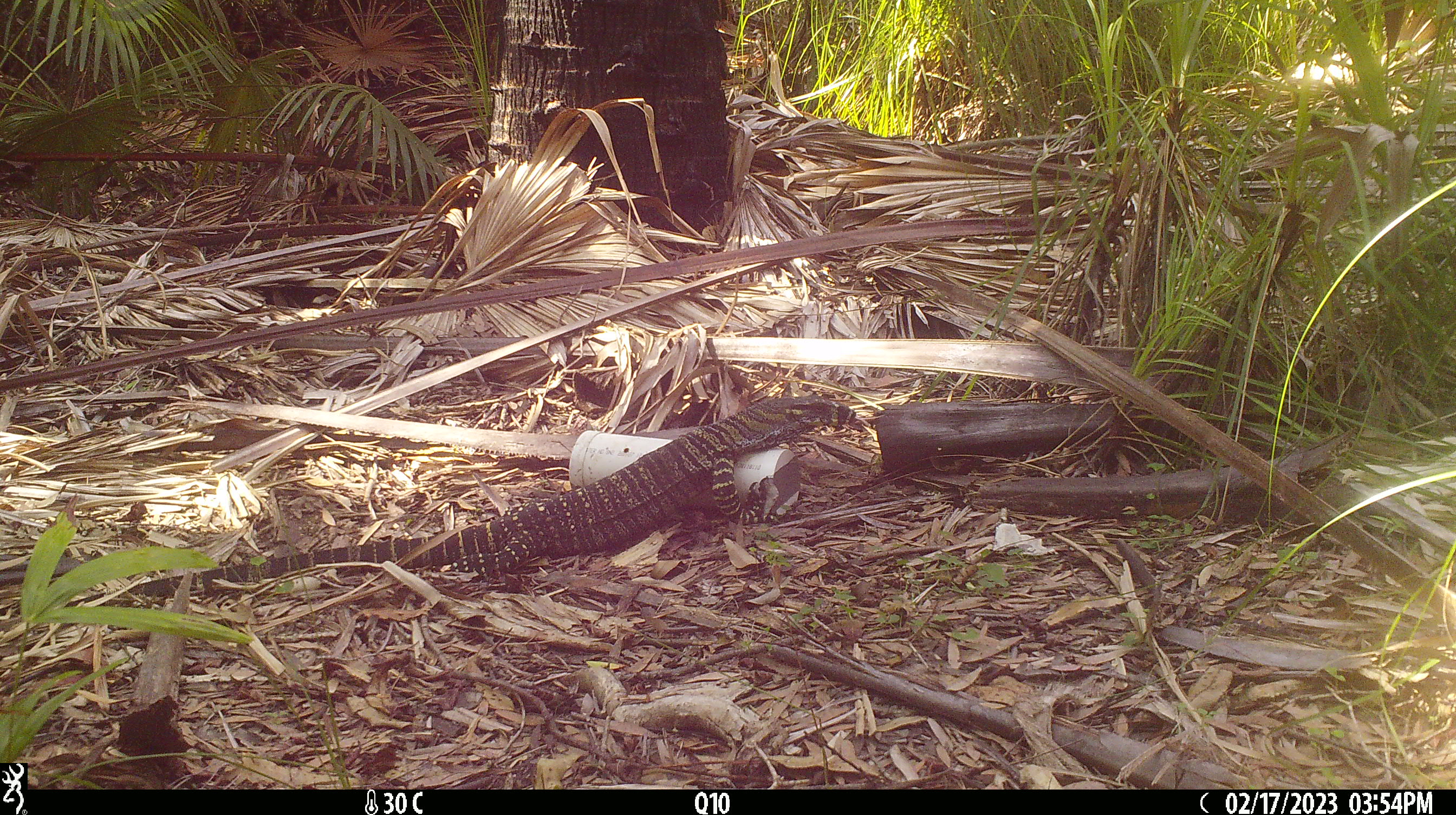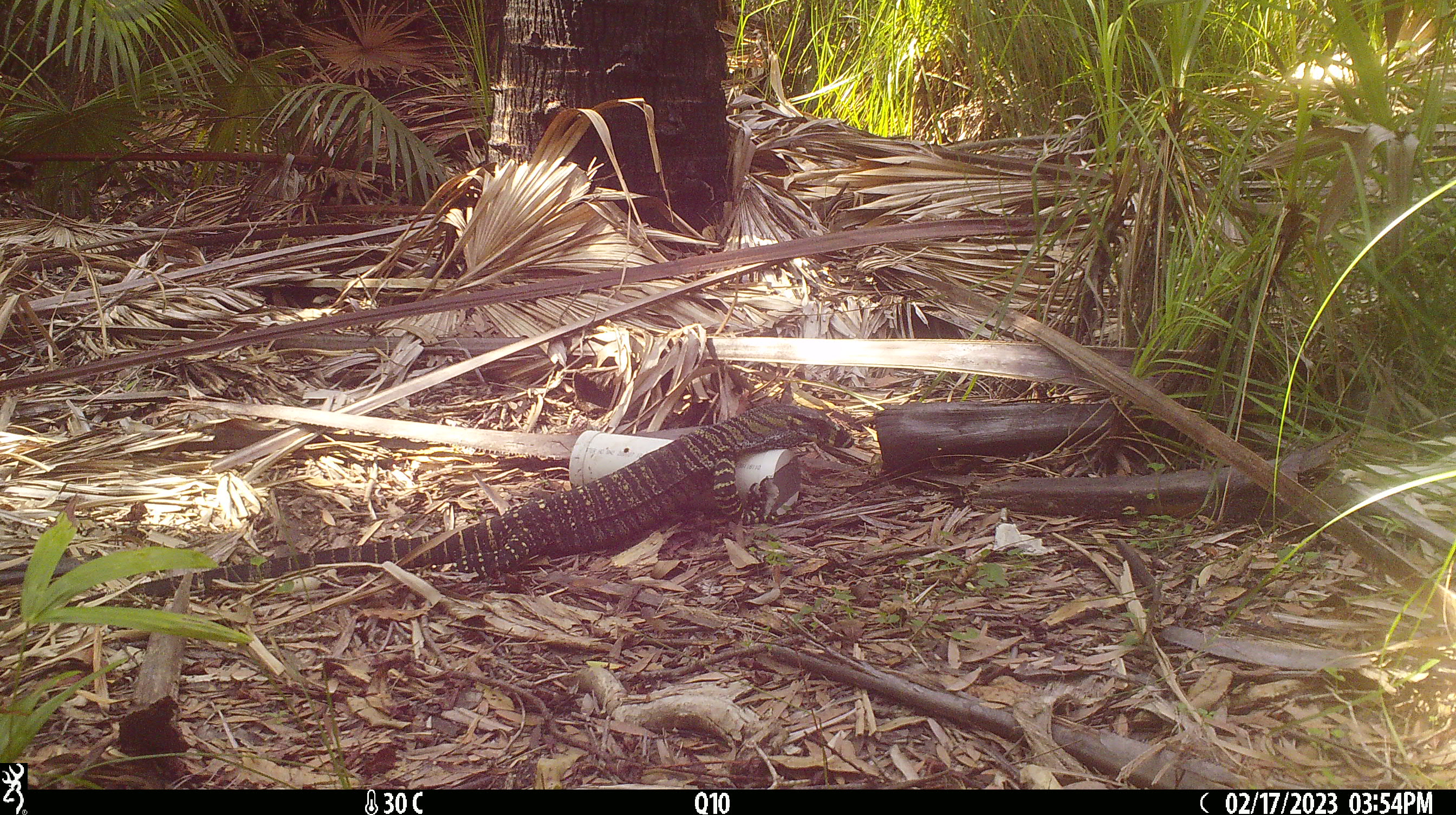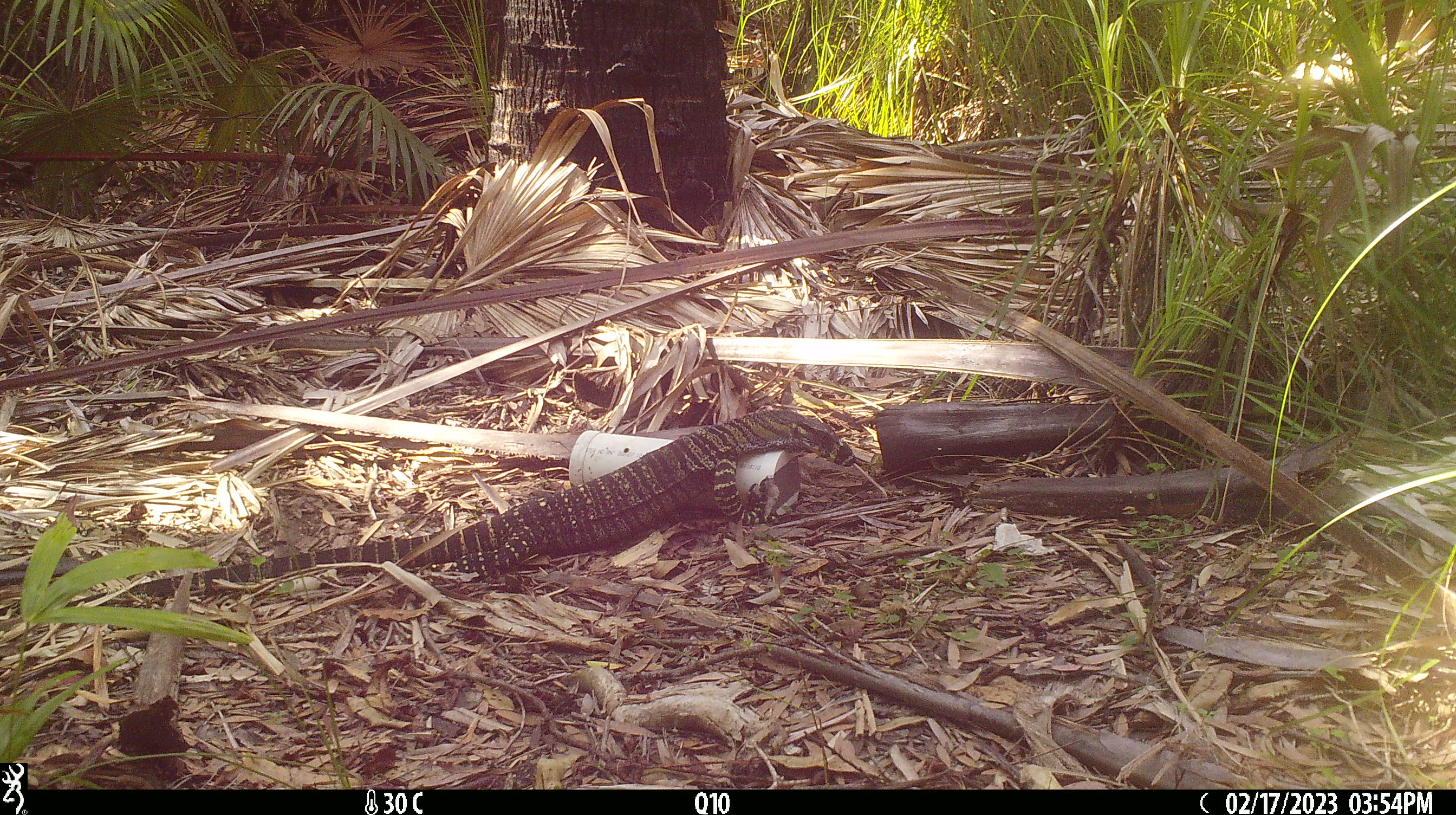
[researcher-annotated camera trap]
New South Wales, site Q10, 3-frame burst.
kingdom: Animalia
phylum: Chordata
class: Reptilia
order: Squamata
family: Varanidae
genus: Varanus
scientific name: Varanus varius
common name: lace monitor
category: goanna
Goanna (lace monitor) (Varanus varius).